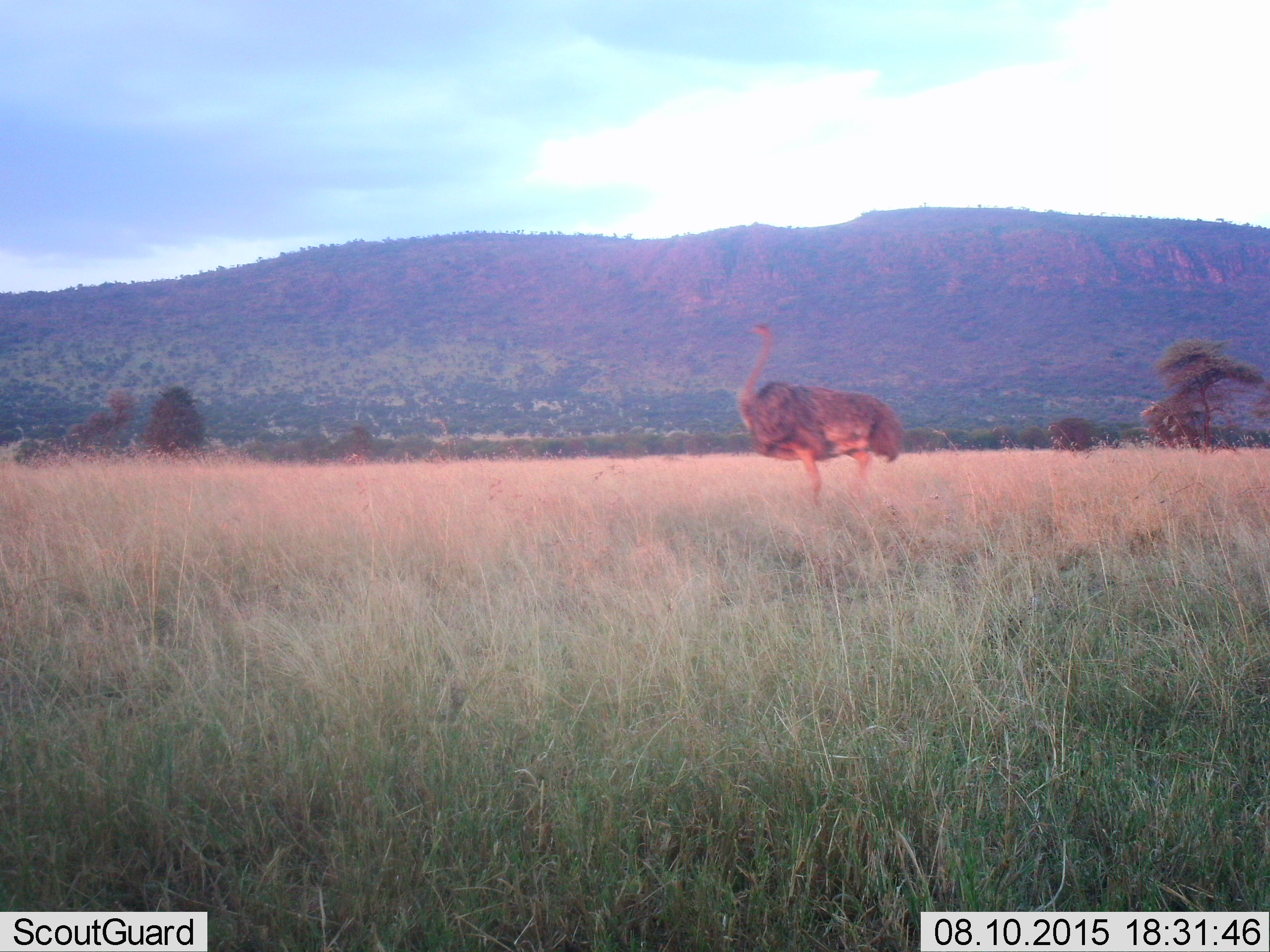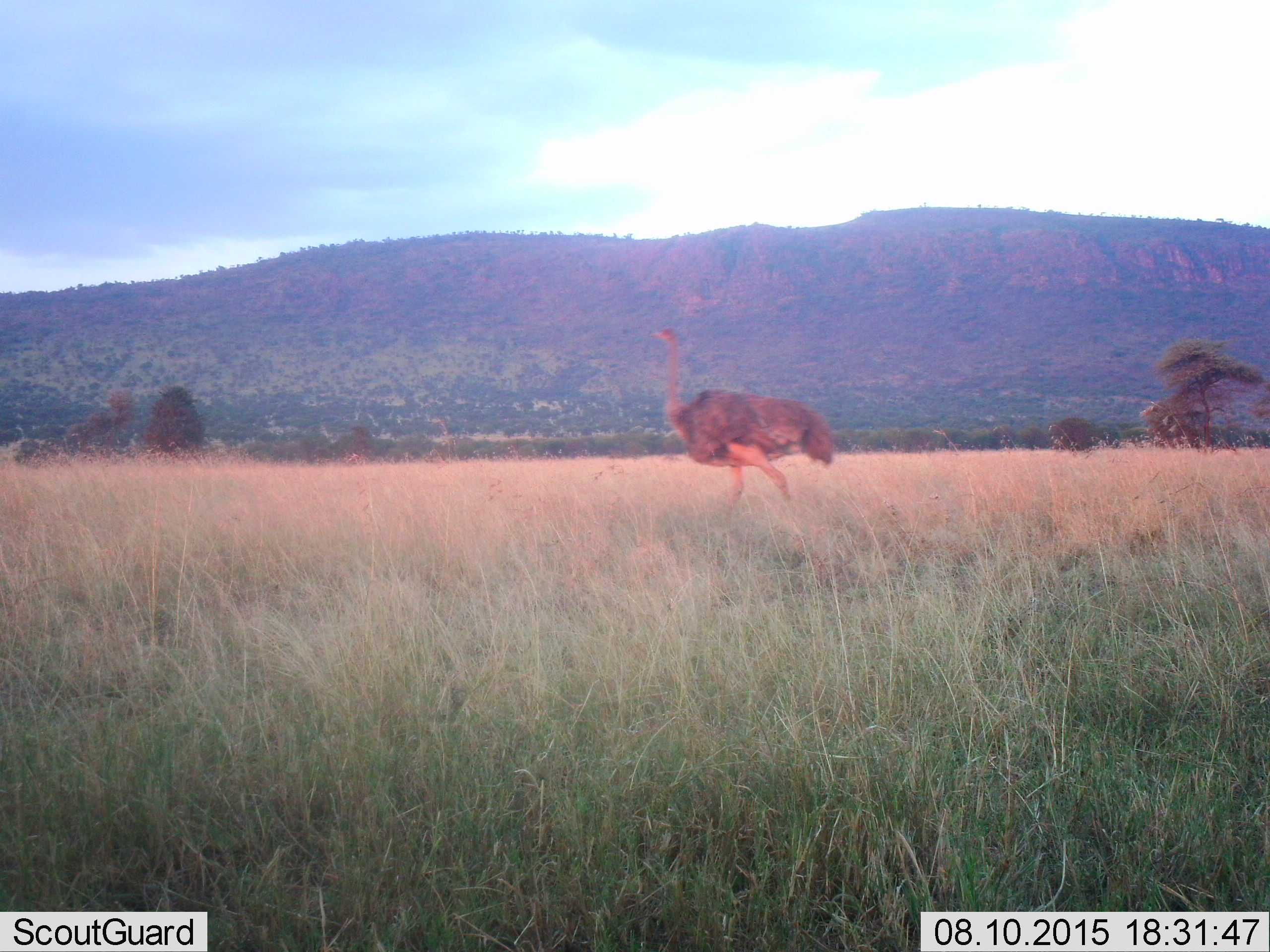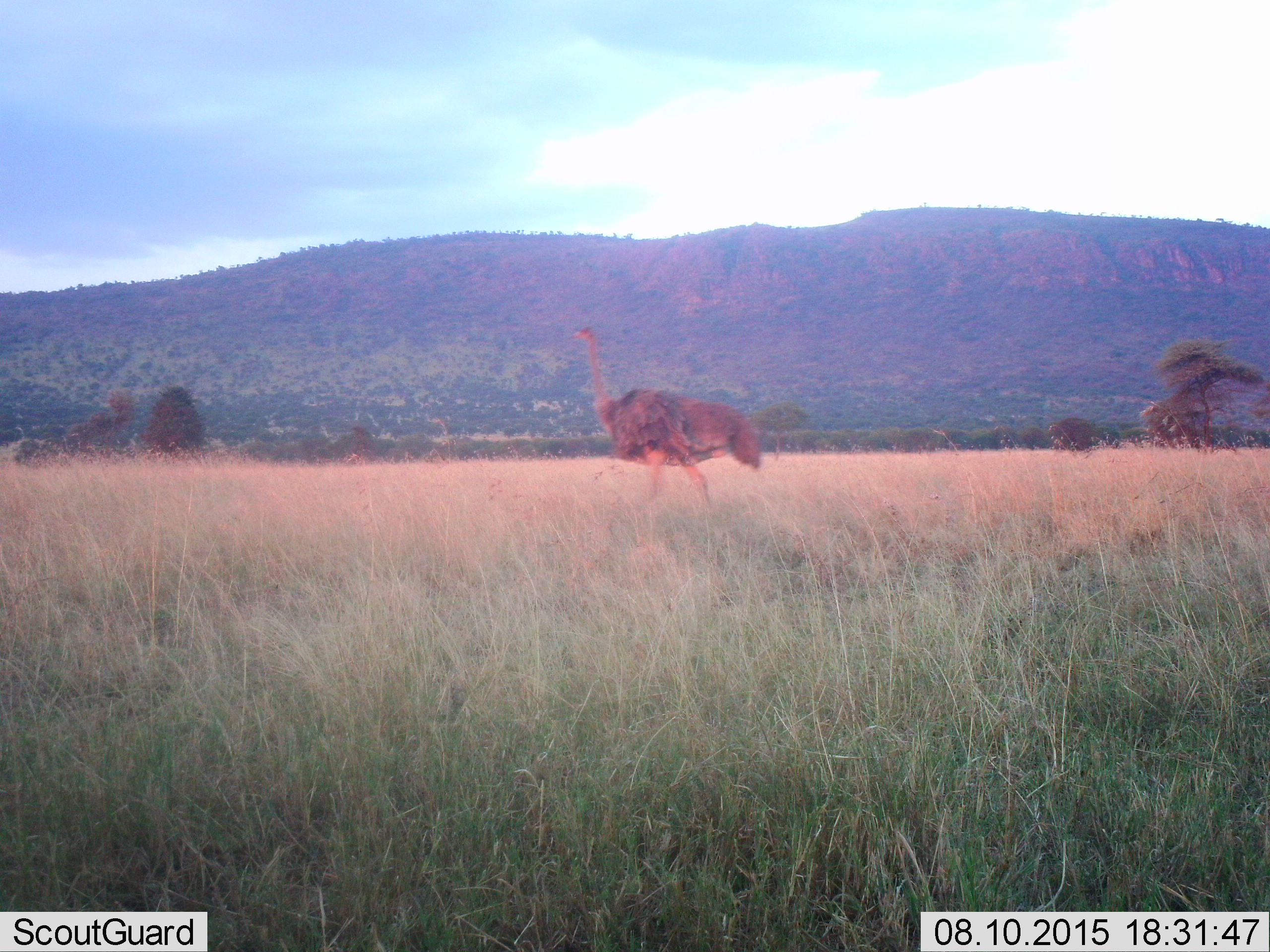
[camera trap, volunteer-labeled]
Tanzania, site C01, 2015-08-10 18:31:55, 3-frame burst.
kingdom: Animalia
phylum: Chordata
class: Aves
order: Struthioniformes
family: Struthionidae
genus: Struthio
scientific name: Struthio camelus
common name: ostrich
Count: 1.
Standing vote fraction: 35%.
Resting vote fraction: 0%.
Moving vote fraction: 75%.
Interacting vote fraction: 0%.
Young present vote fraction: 0%.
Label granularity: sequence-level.